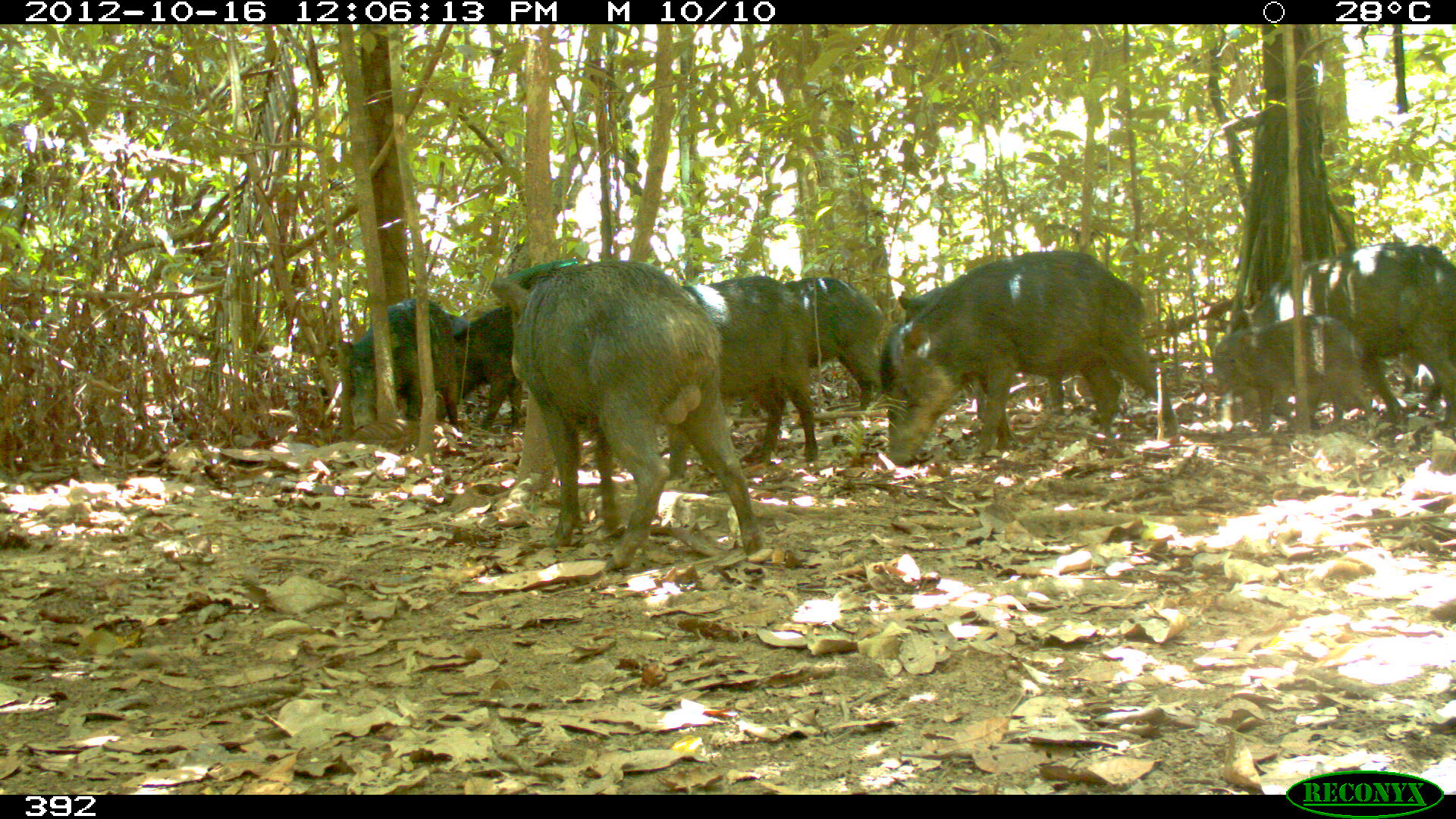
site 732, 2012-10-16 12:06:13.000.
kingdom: Animalia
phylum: Chordata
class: Mammalia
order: Artiodactyla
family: Tayassuidae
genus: Tayassu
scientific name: Tayassu pecari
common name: white-lipped peccary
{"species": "Tayassu pecari (white-lipped peccary)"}